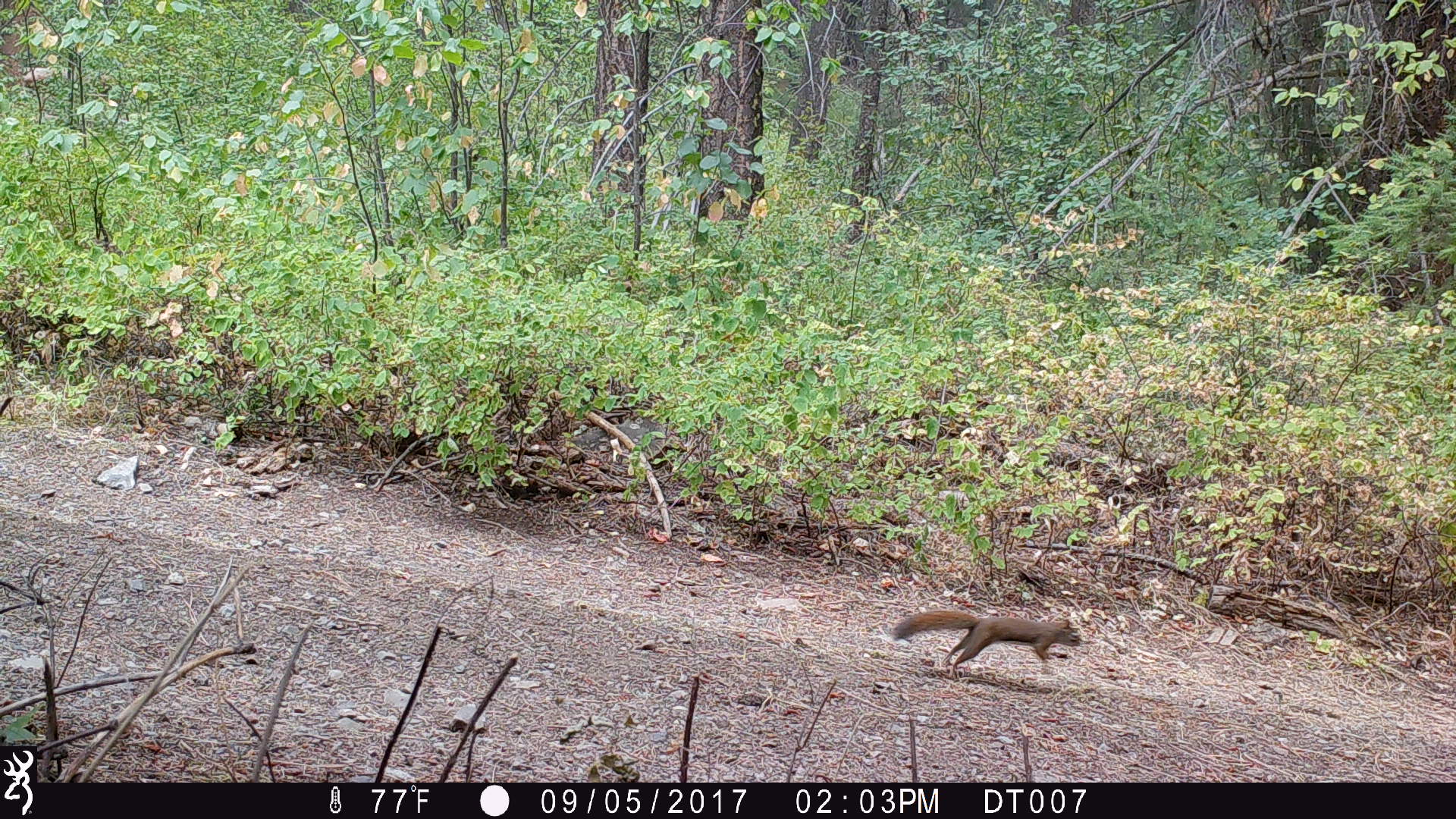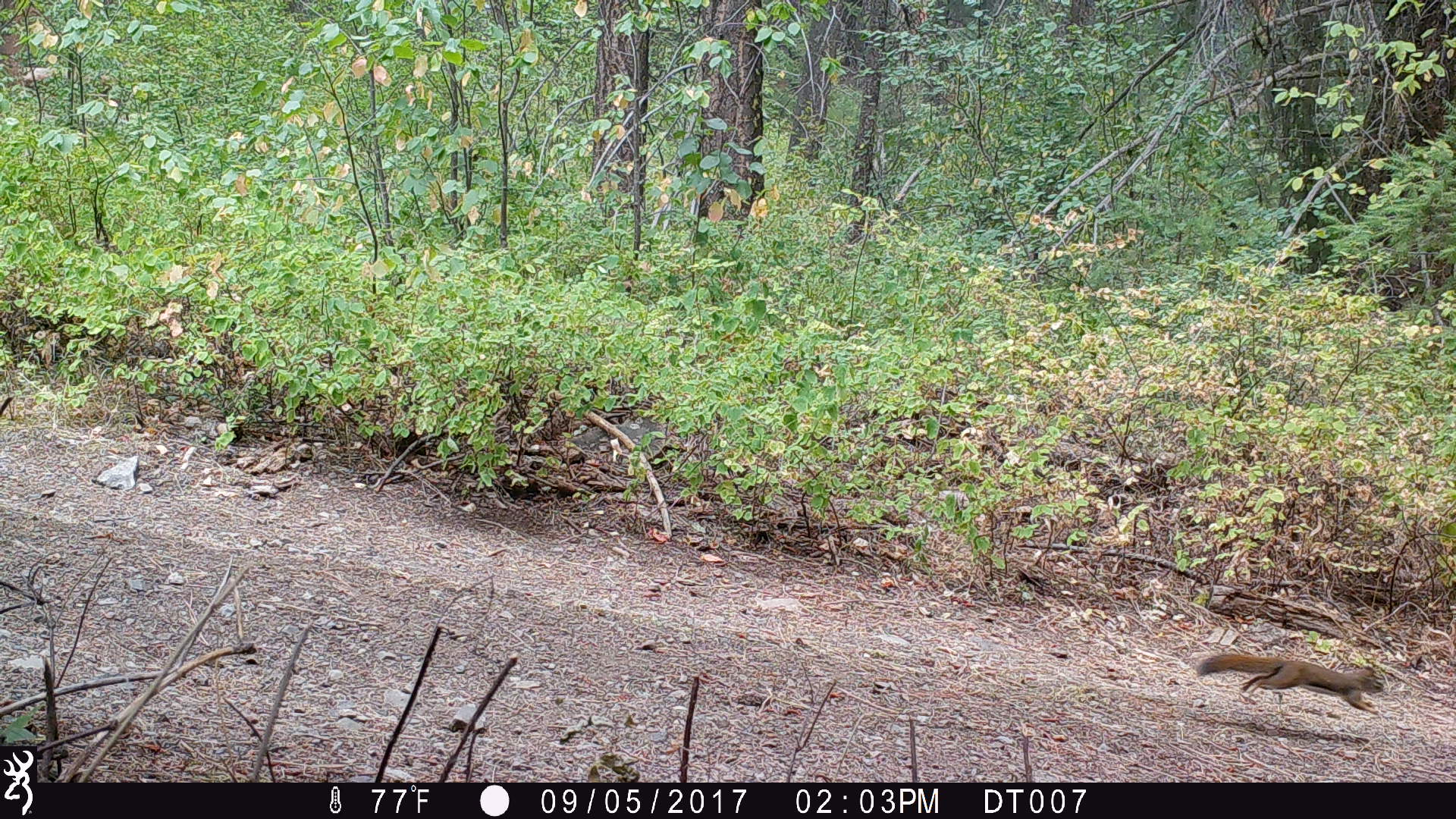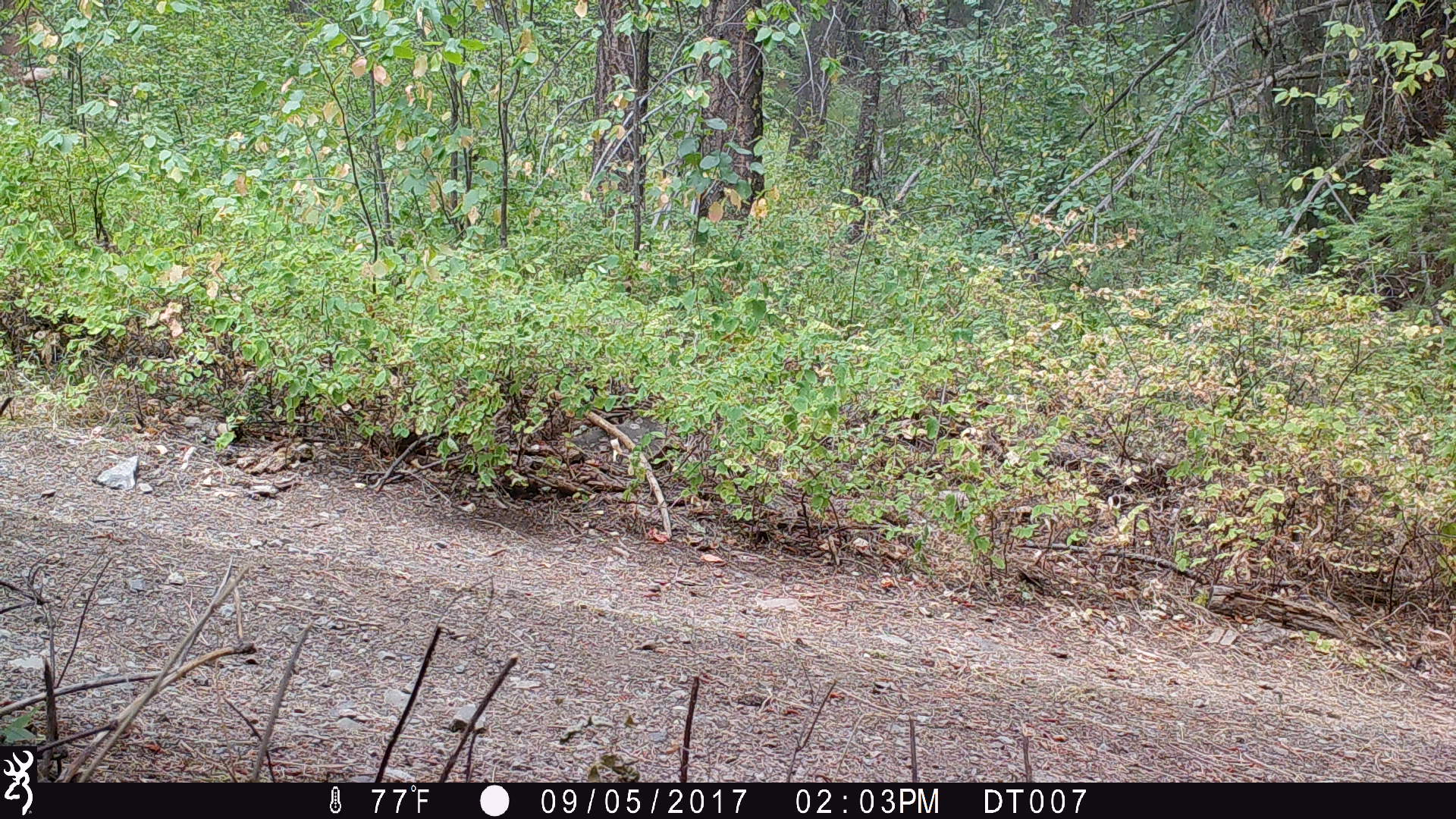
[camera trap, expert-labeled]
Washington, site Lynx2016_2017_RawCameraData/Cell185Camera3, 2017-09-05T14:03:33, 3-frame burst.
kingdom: Animalia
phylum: Chordata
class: Mammalia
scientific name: Mammalia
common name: small mammal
Small mammal (Mammalia). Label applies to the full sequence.